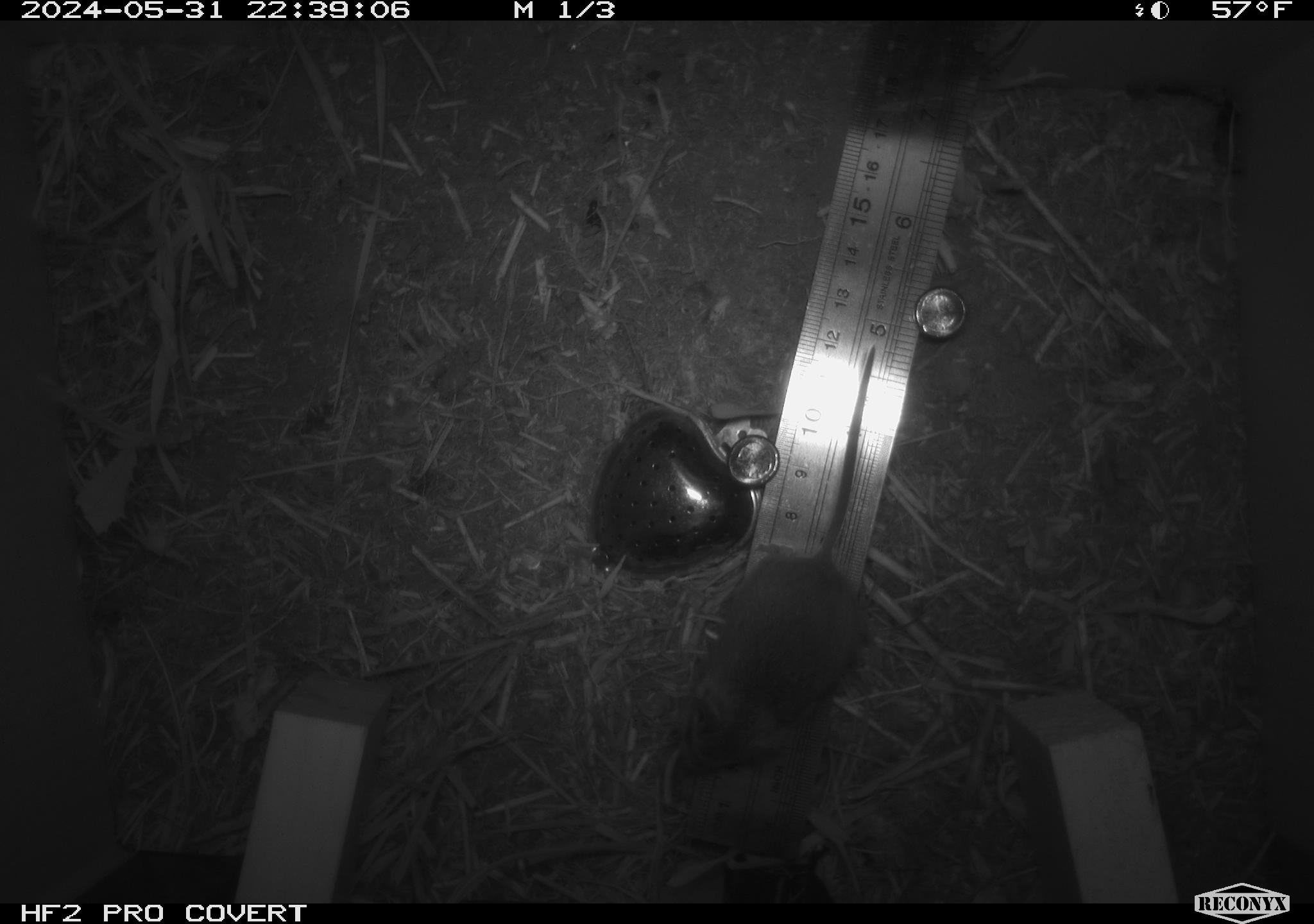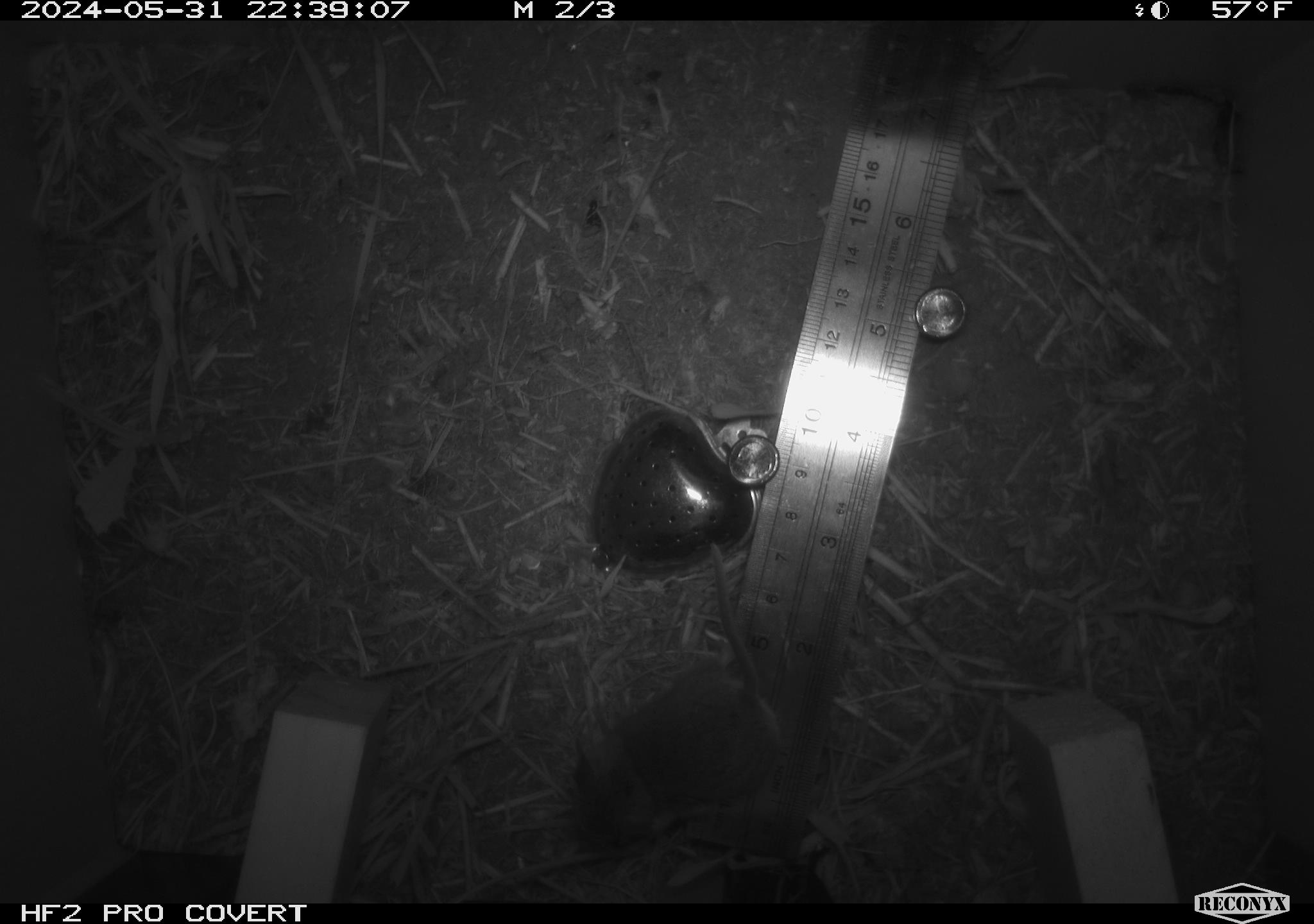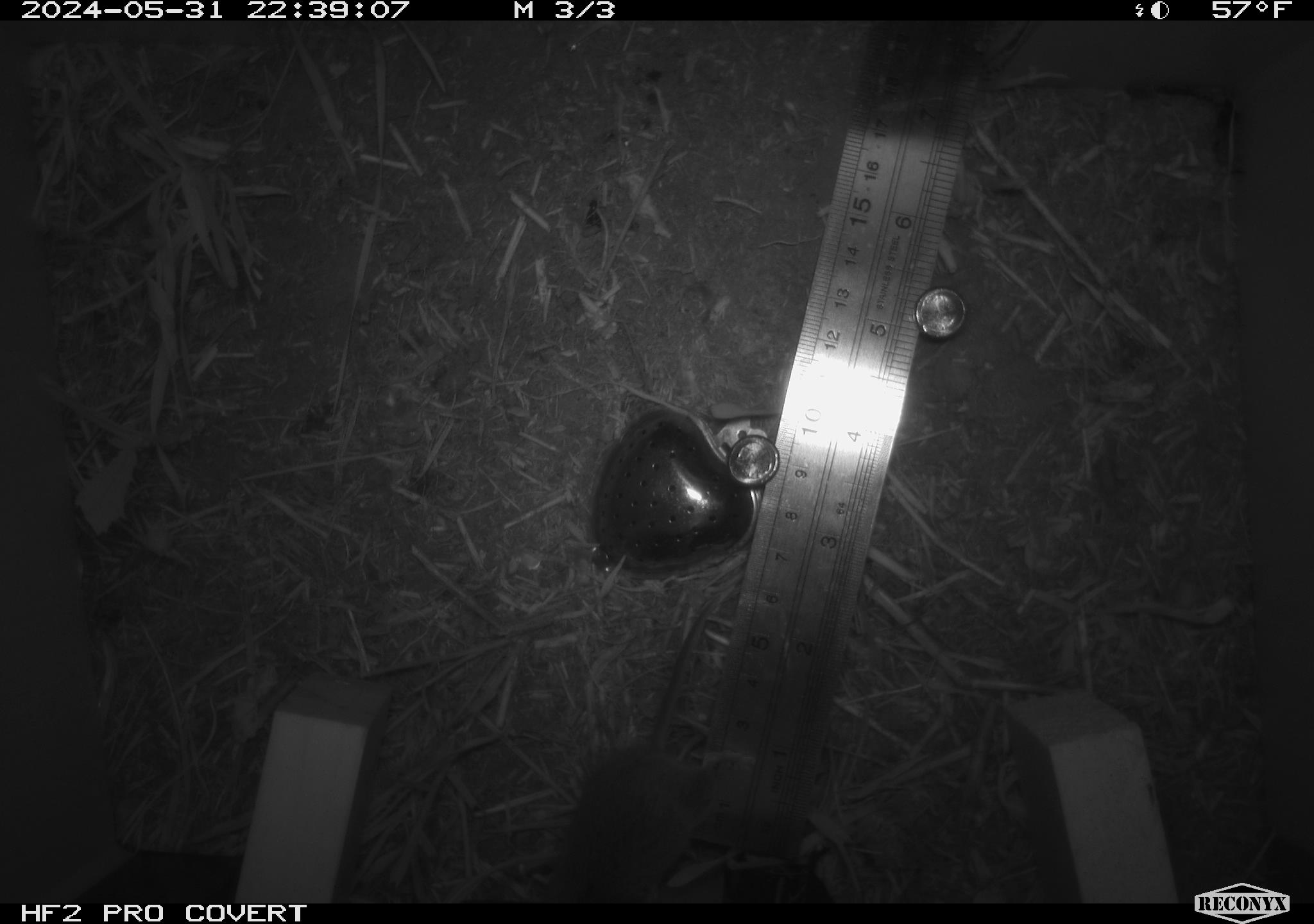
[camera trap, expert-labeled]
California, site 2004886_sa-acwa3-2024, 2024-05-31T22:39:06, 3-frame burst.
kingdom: Animalia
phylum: Chordata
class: Mammalia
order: Rodentia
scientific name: Rodentia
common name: mouse species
Mouse species (Rodentia).